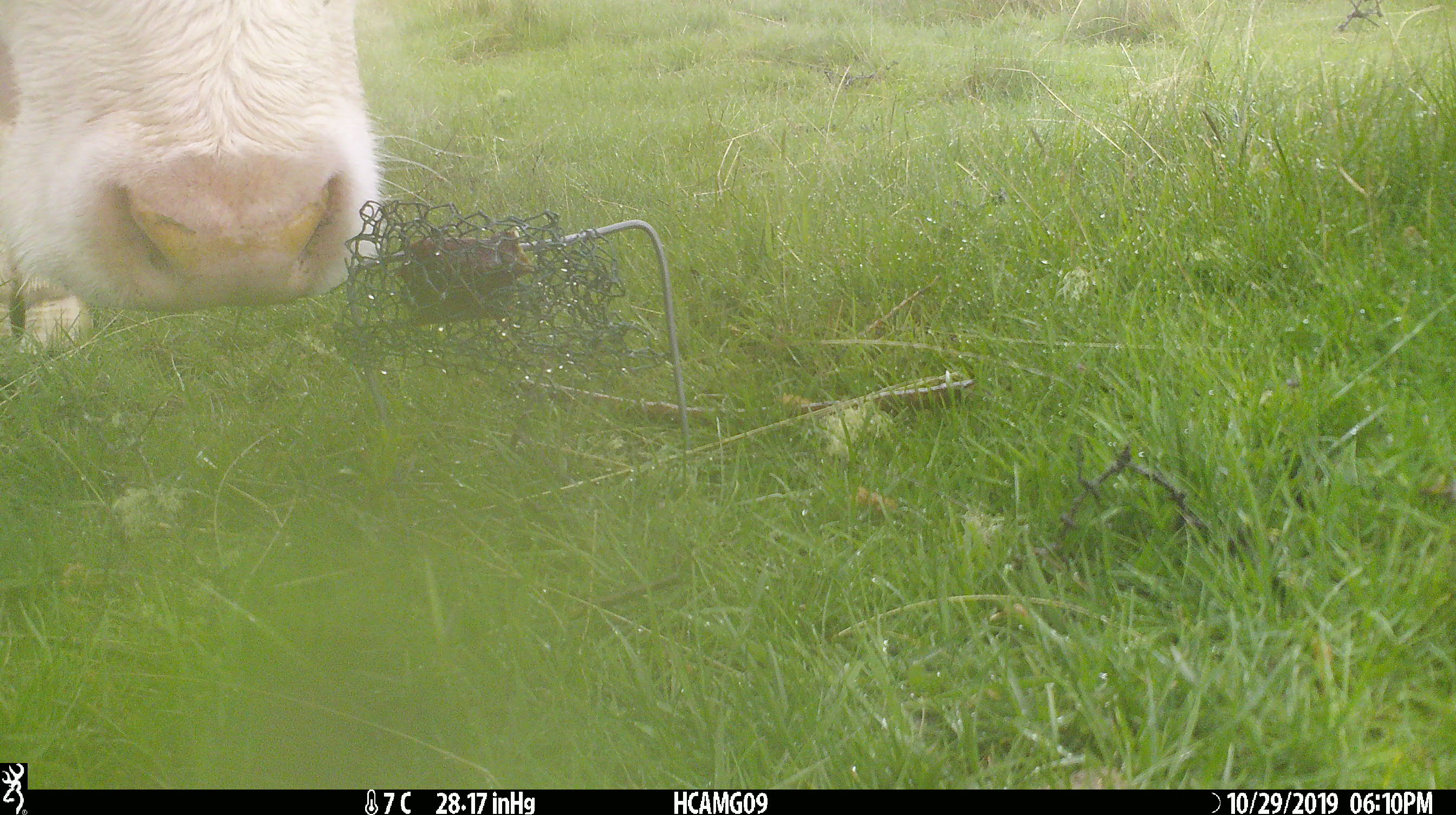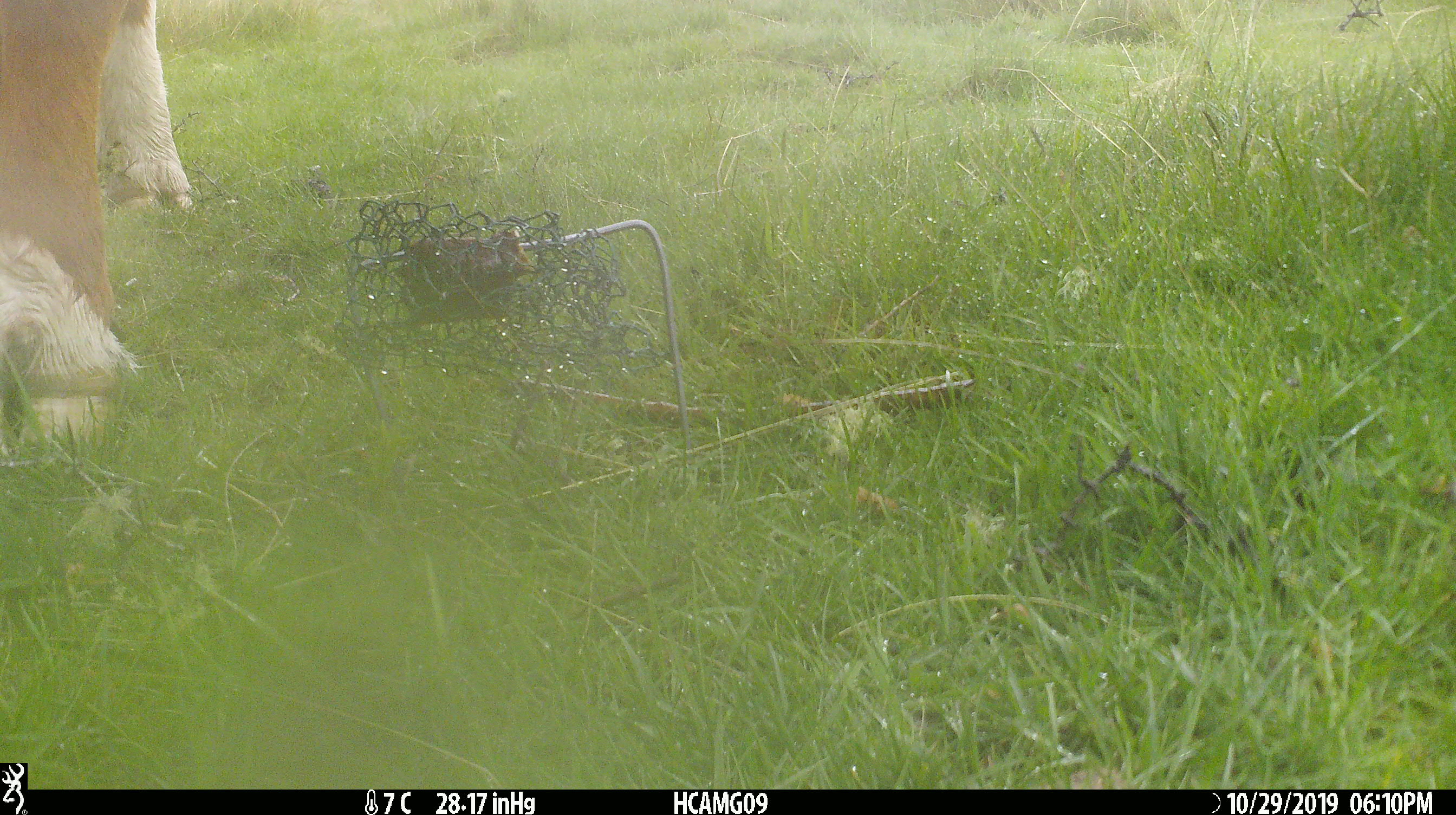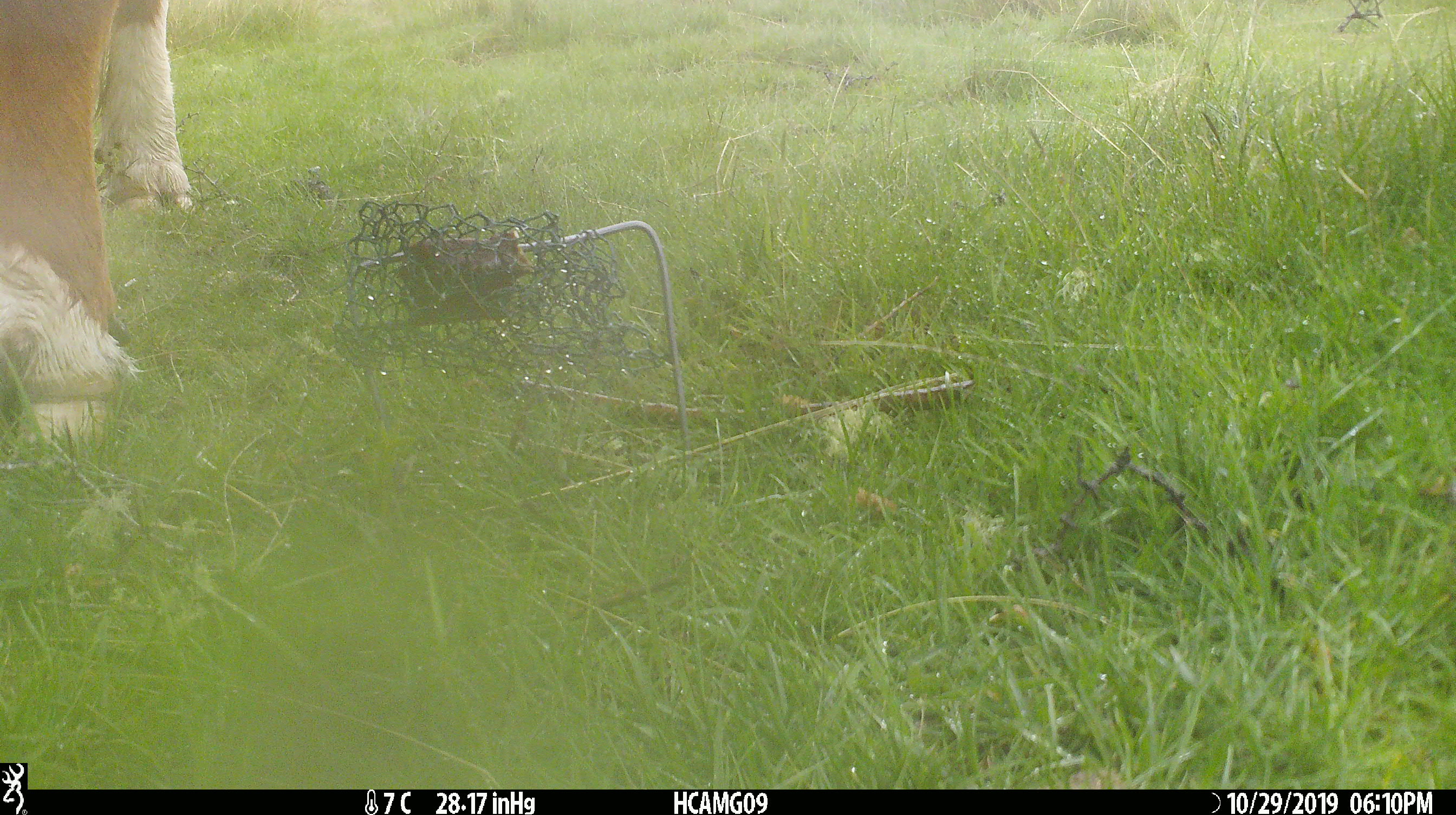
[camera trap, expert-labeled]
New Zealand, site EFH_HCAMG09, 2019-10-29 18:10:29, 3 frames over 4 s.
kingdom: Animalia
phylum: Chordata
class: Mammalia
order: Artiodactyla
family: Bovidae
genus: Bos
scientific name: Bos taurus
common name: domestic cow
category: cow